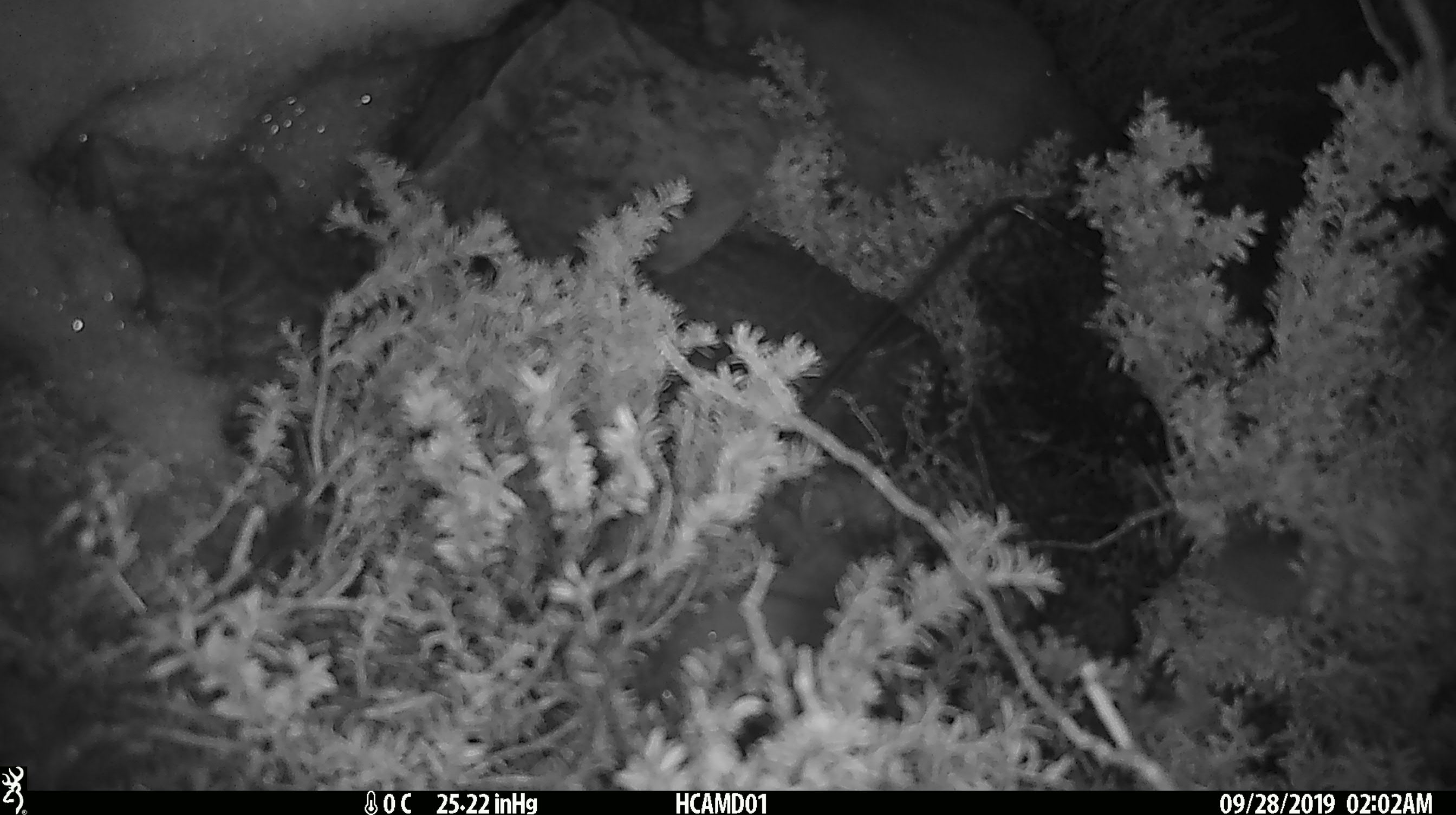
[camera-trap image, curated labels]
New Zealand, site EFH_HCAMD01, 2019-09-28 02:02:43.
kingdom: Animalia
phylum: Chordata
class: Mammalia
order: Rodentia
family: Muridae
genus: Mus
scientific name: Mus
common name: mouse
Mouse (Mus).